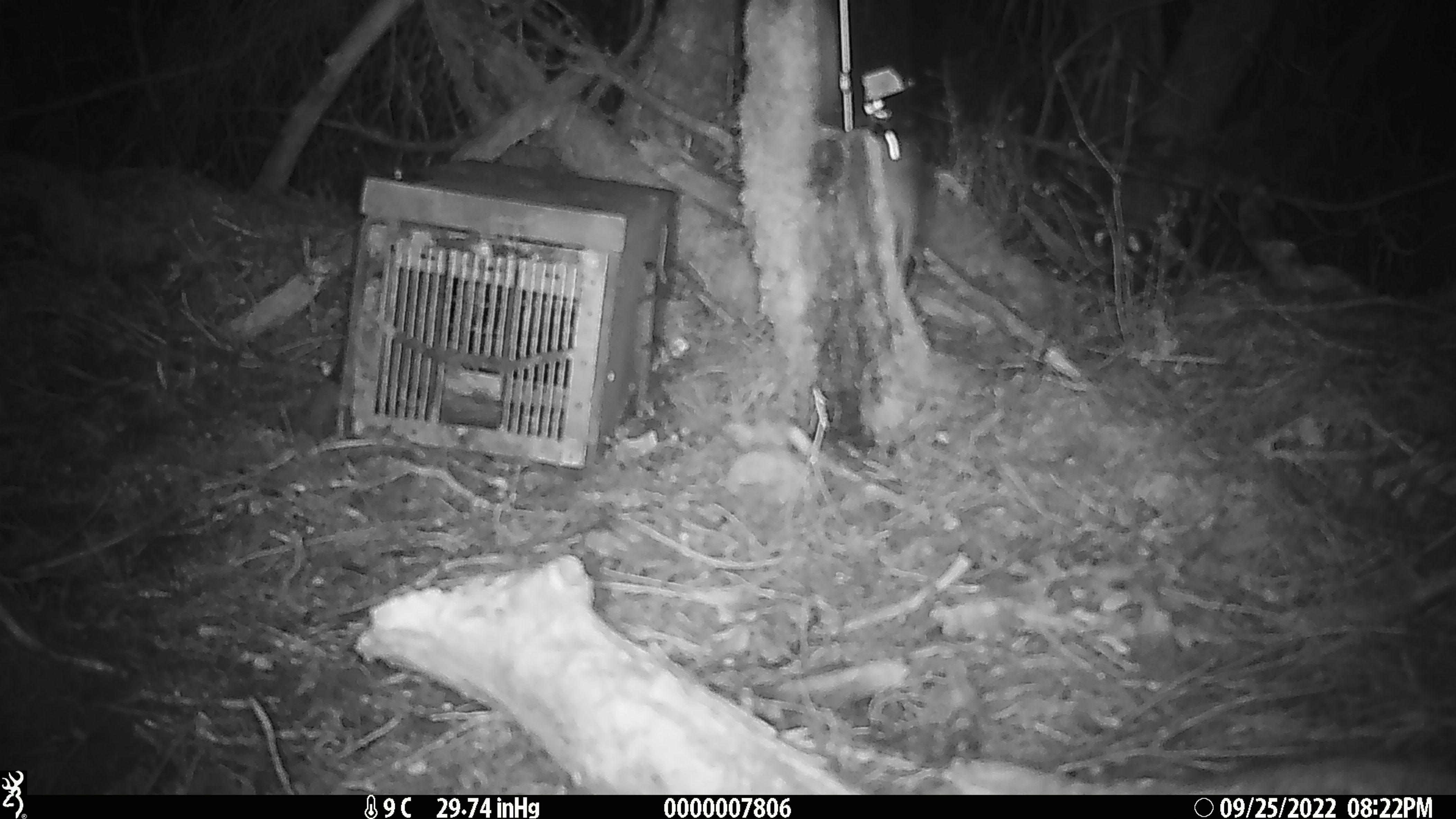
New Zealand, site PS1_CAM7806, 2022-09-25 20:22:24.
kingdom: Animalia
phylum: Chordata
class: Mammalia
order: Rodentia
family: Muridae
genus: Mus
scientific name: Mus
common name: mouse